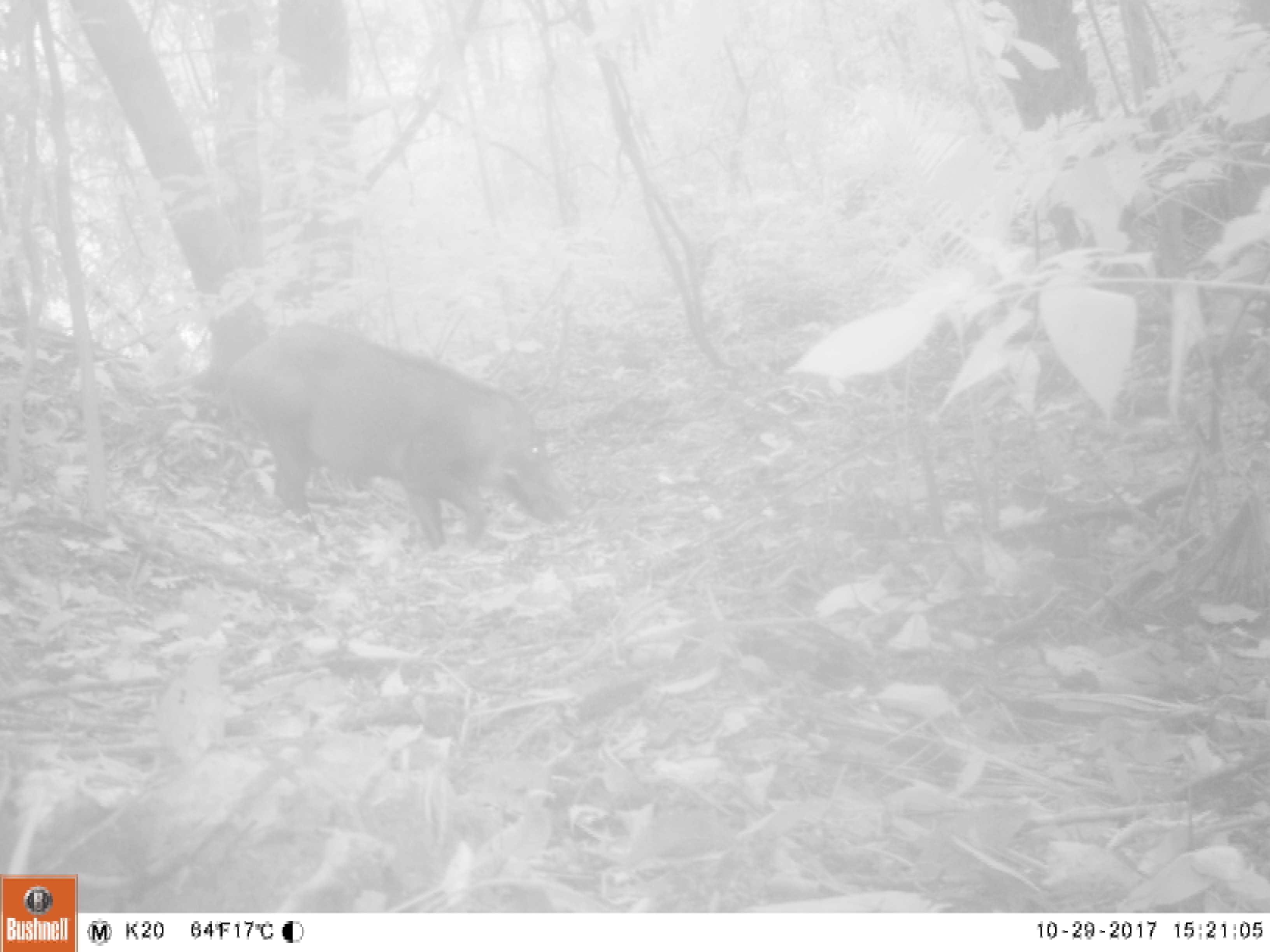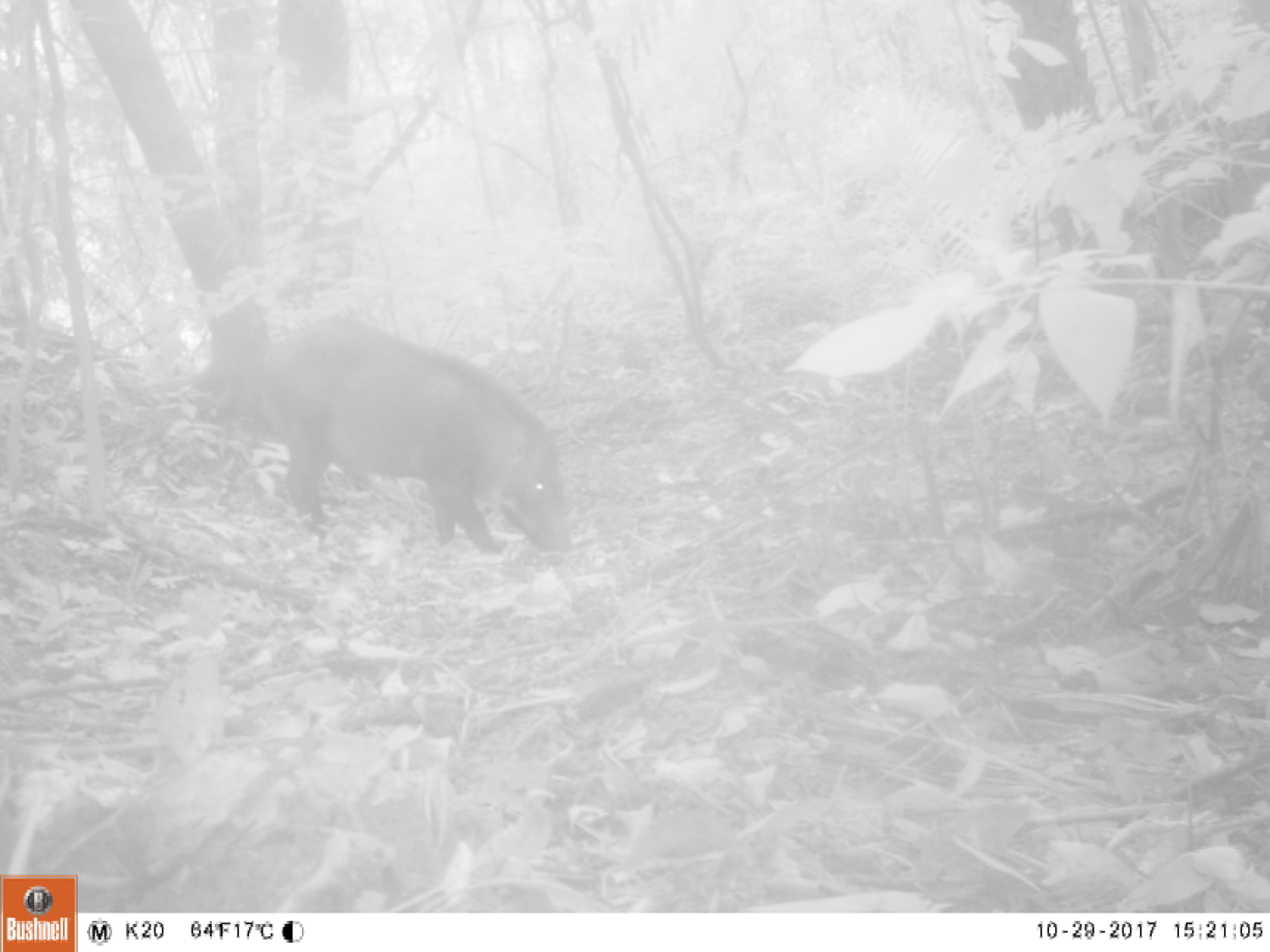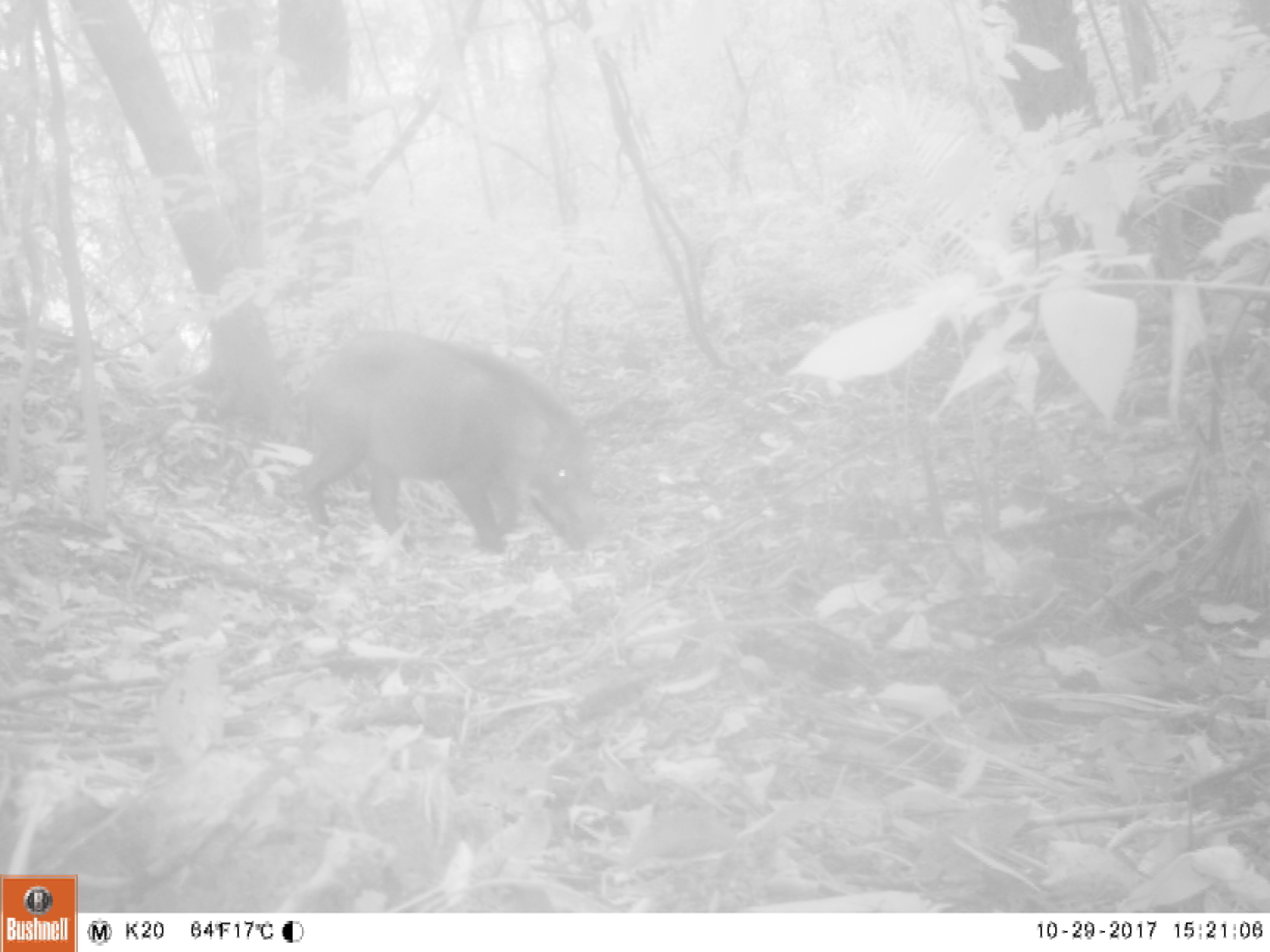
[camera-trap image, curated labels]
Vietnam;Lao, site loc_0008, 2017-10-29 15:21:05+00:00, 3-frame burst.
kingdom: Animalia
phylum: Chordata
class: Mammalia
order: Artiodactyla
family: Suidae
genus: Sus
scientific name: Sus scrofa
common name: eurasian wild pig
Eurasian wild pig (Sus scrofa). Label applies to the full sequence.